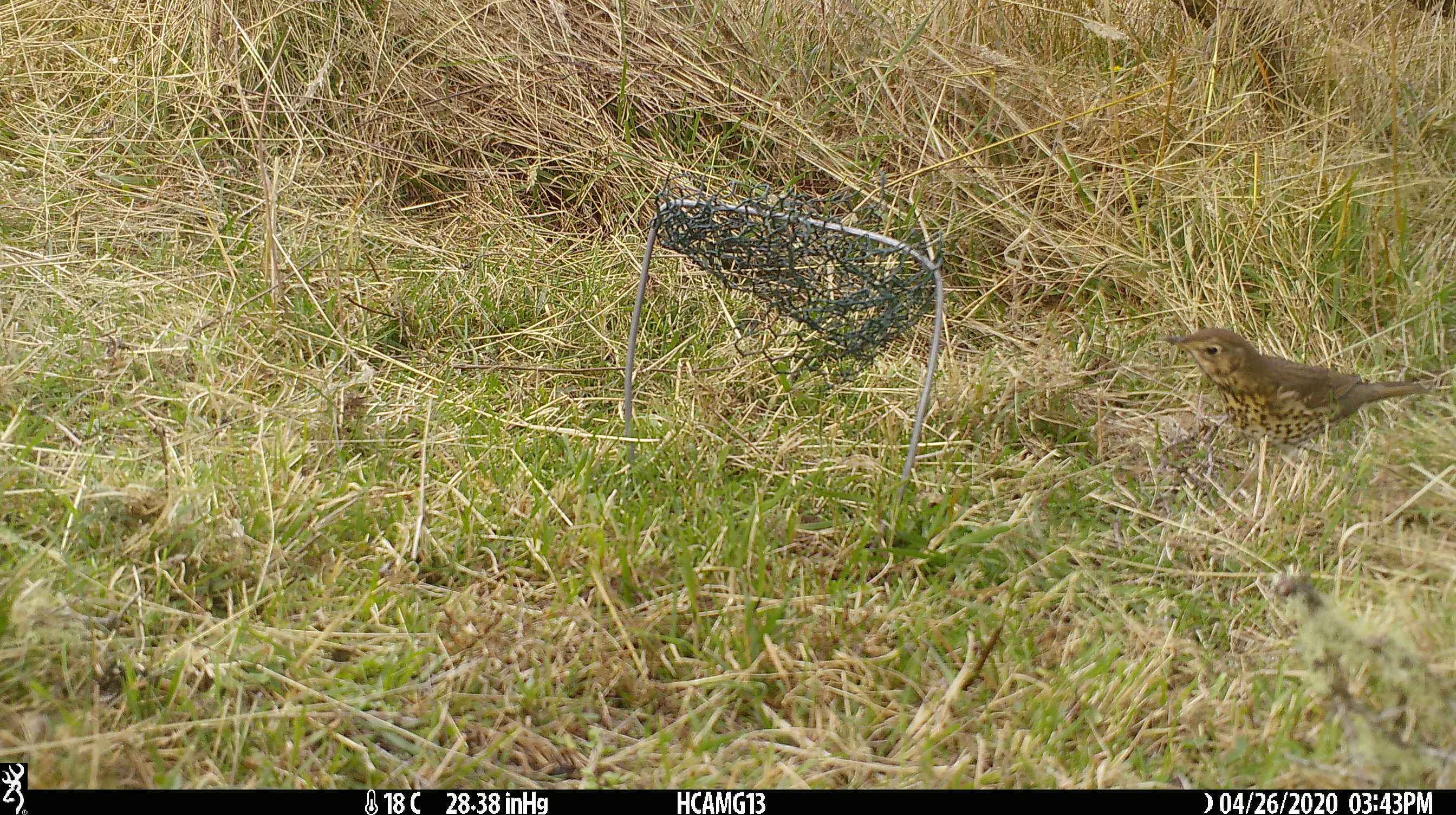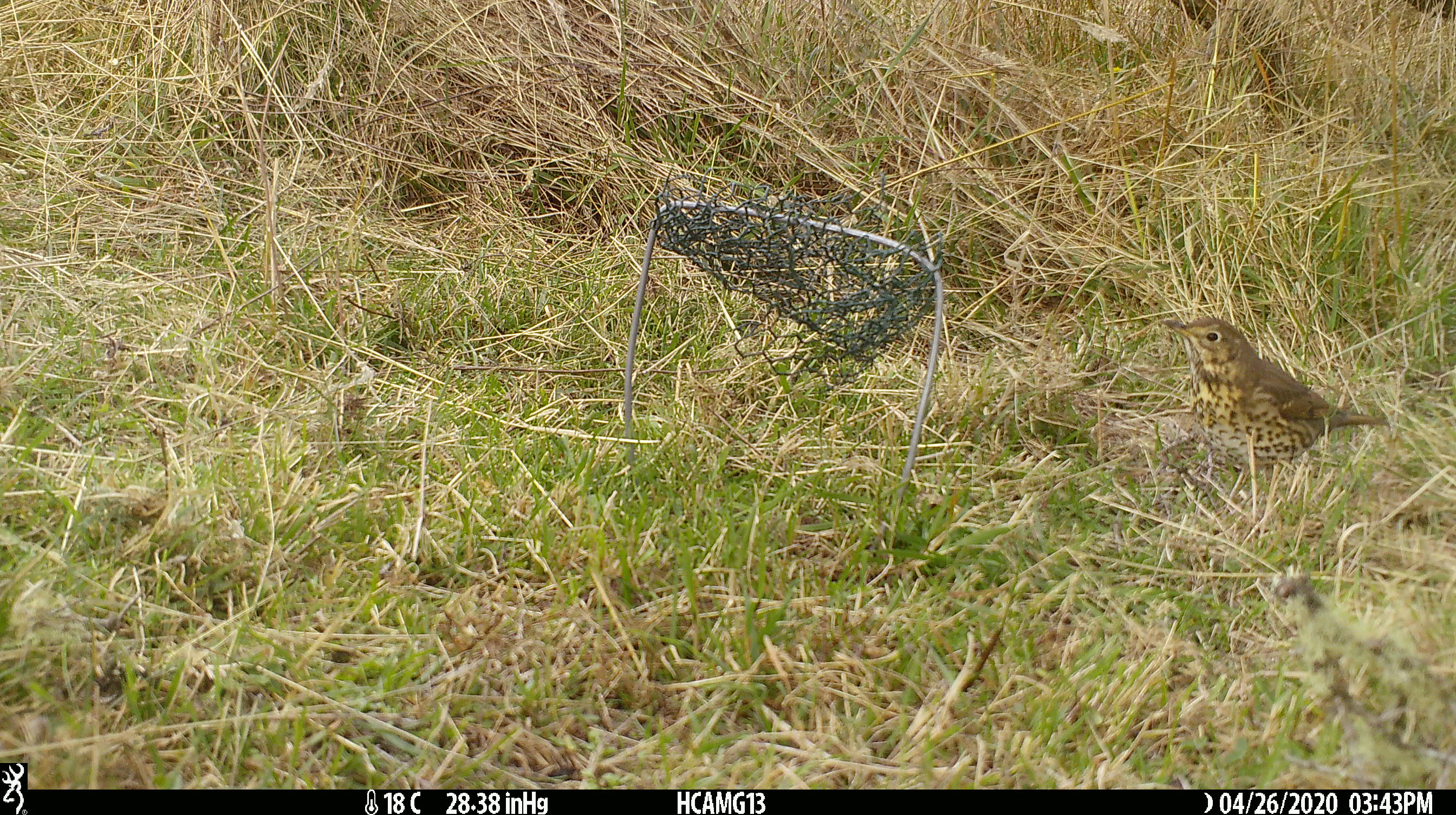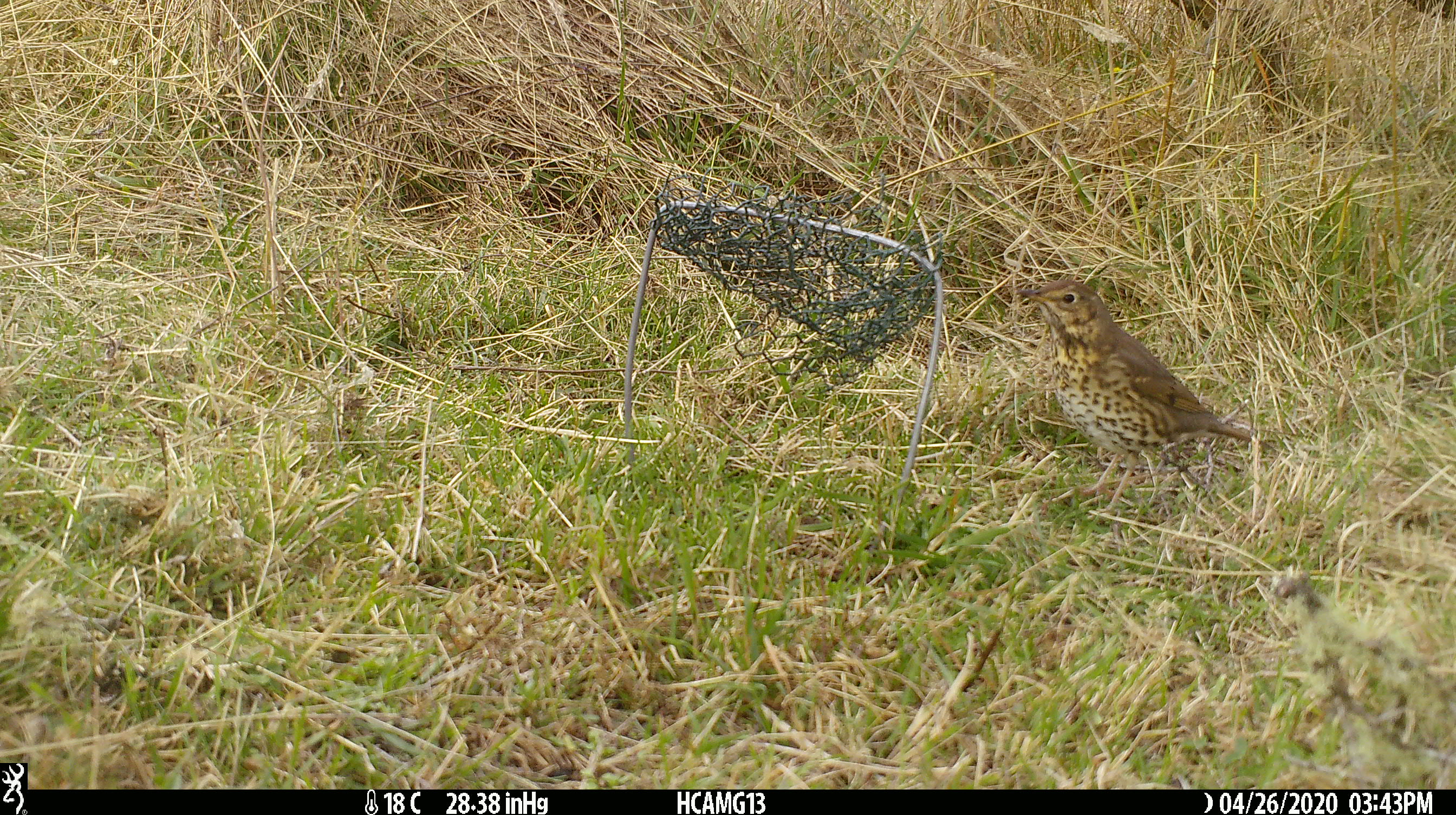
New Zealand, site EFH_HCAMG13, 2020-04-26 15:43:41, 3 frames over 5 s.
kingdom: Animalia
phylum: Chordata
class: Aves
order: Passeriformes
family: Turdidae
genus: Turdus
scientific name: Turdus philomelos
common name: song thrush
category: thrush